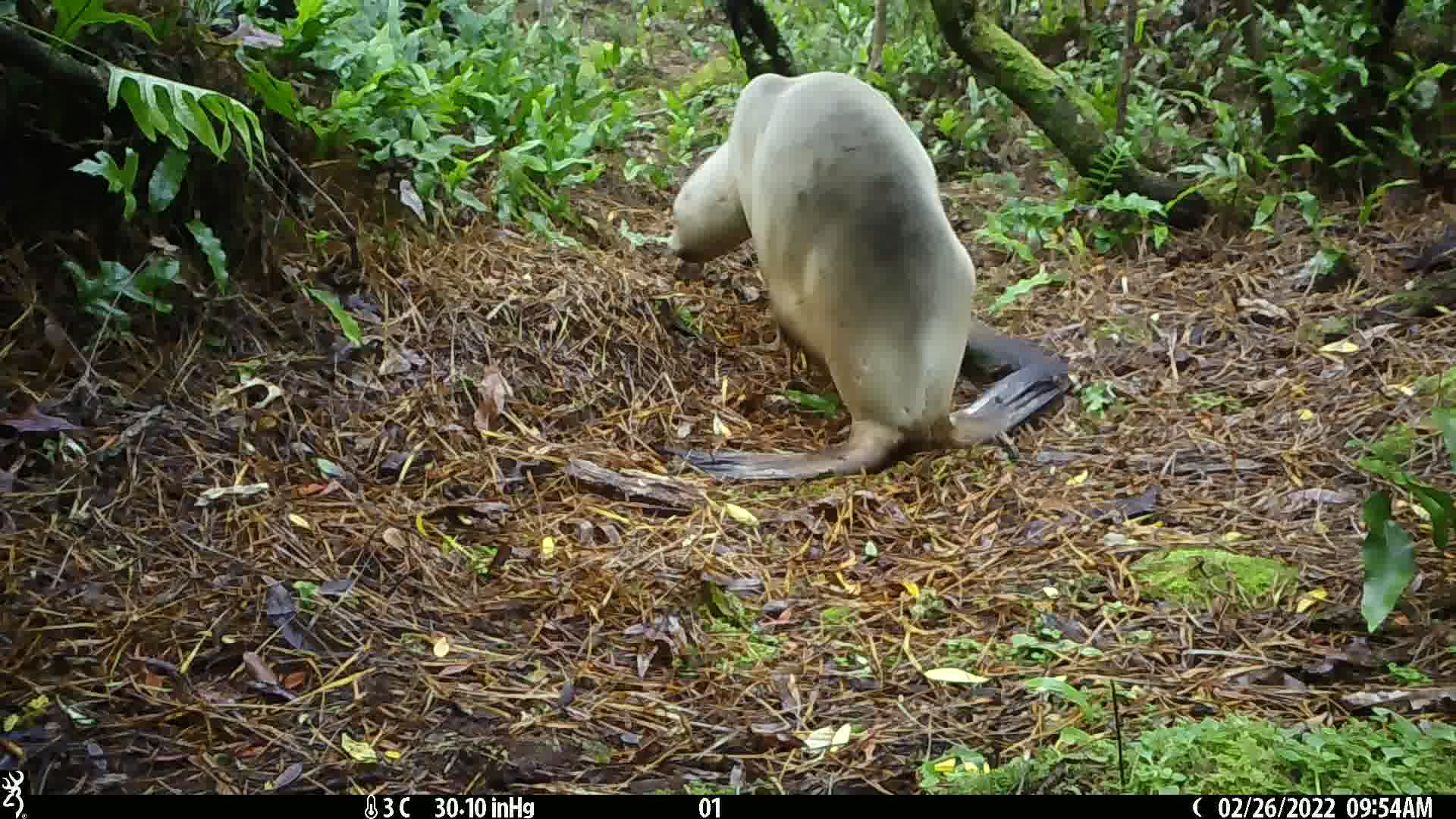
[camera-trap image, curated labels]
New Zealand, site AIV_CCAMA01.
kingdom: Animalia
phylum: Chordata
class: Mammalia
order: Carnivora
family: Otariidae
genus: Phocarctos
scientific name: Phocarctos hookeri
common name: new zealand sea lion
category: sealion